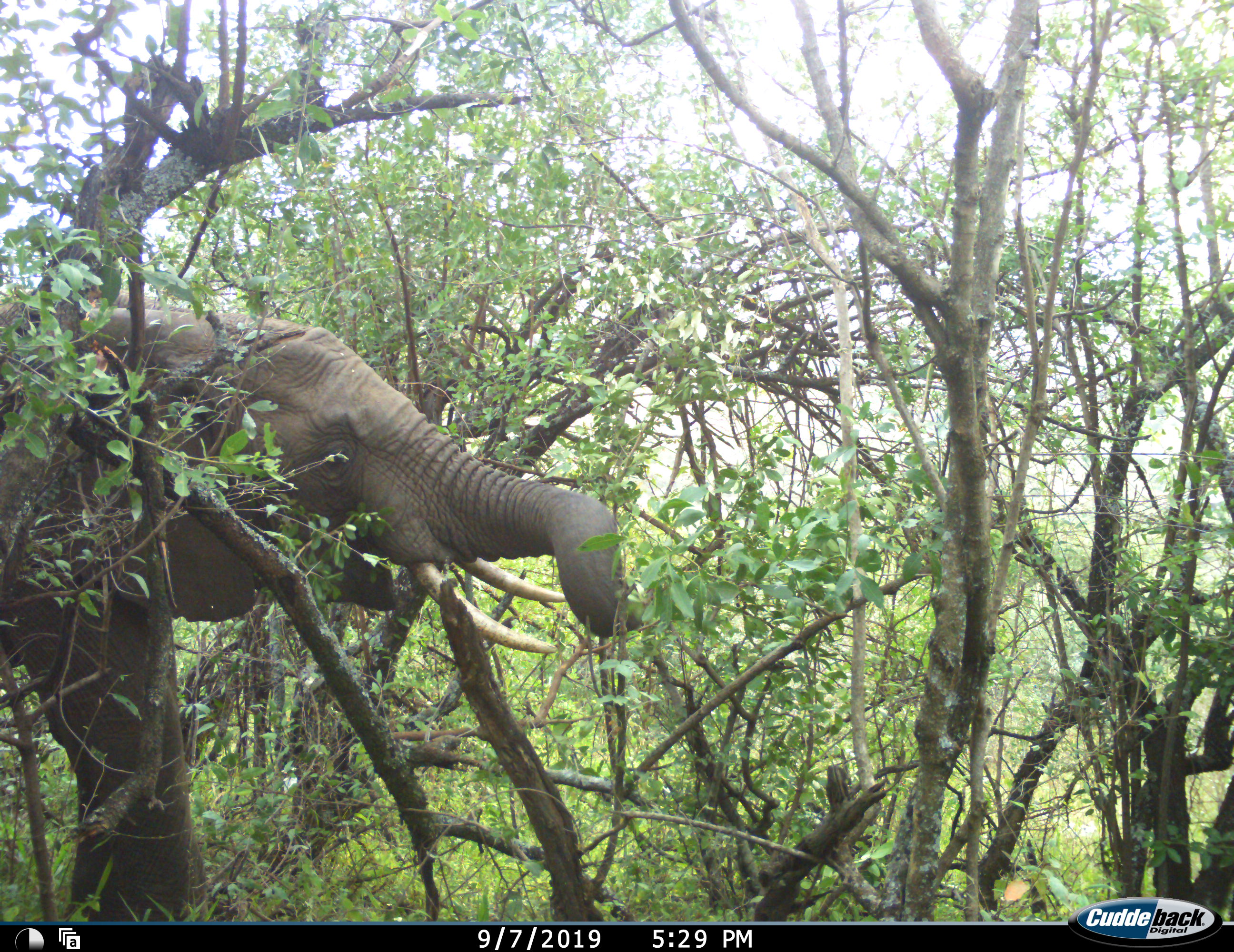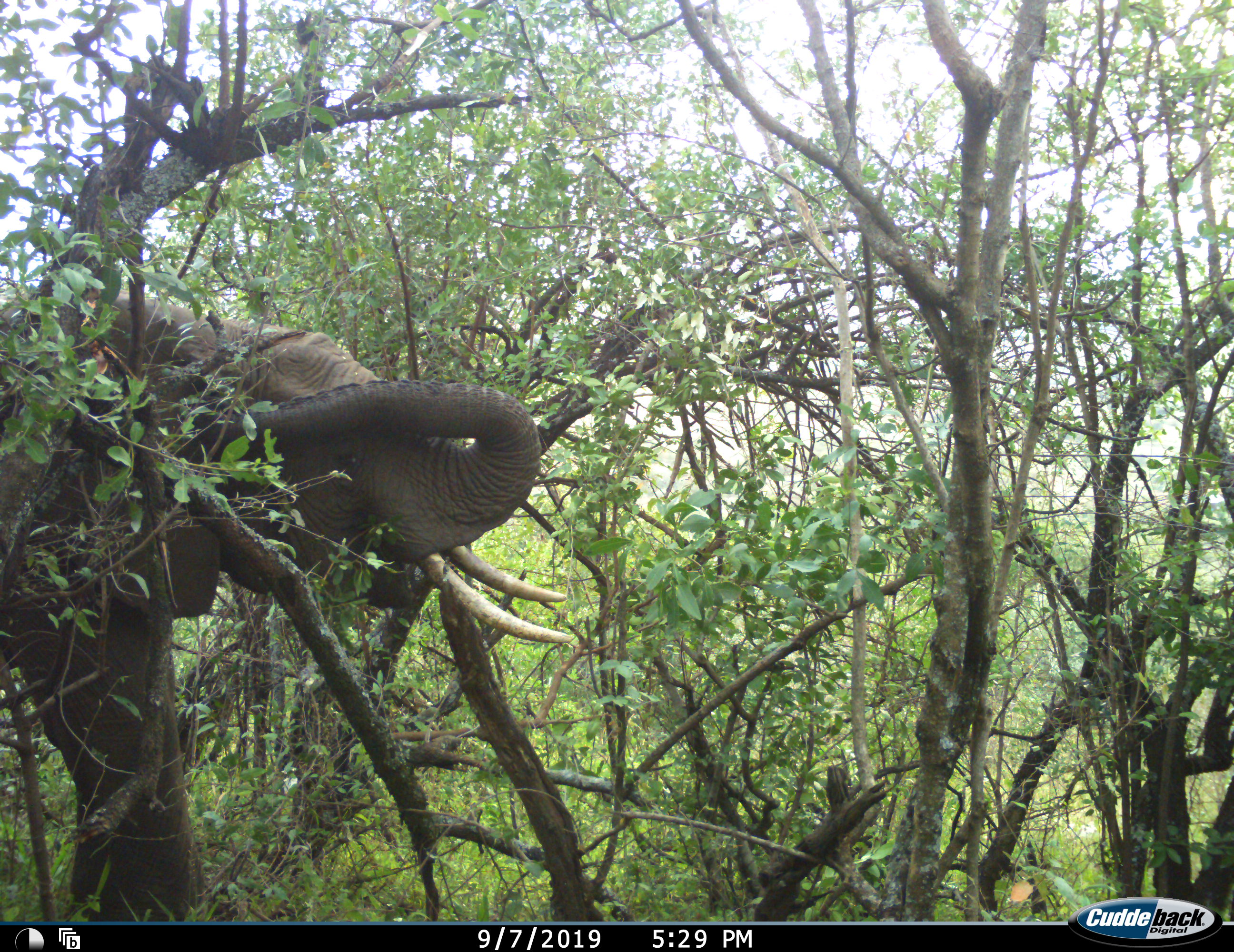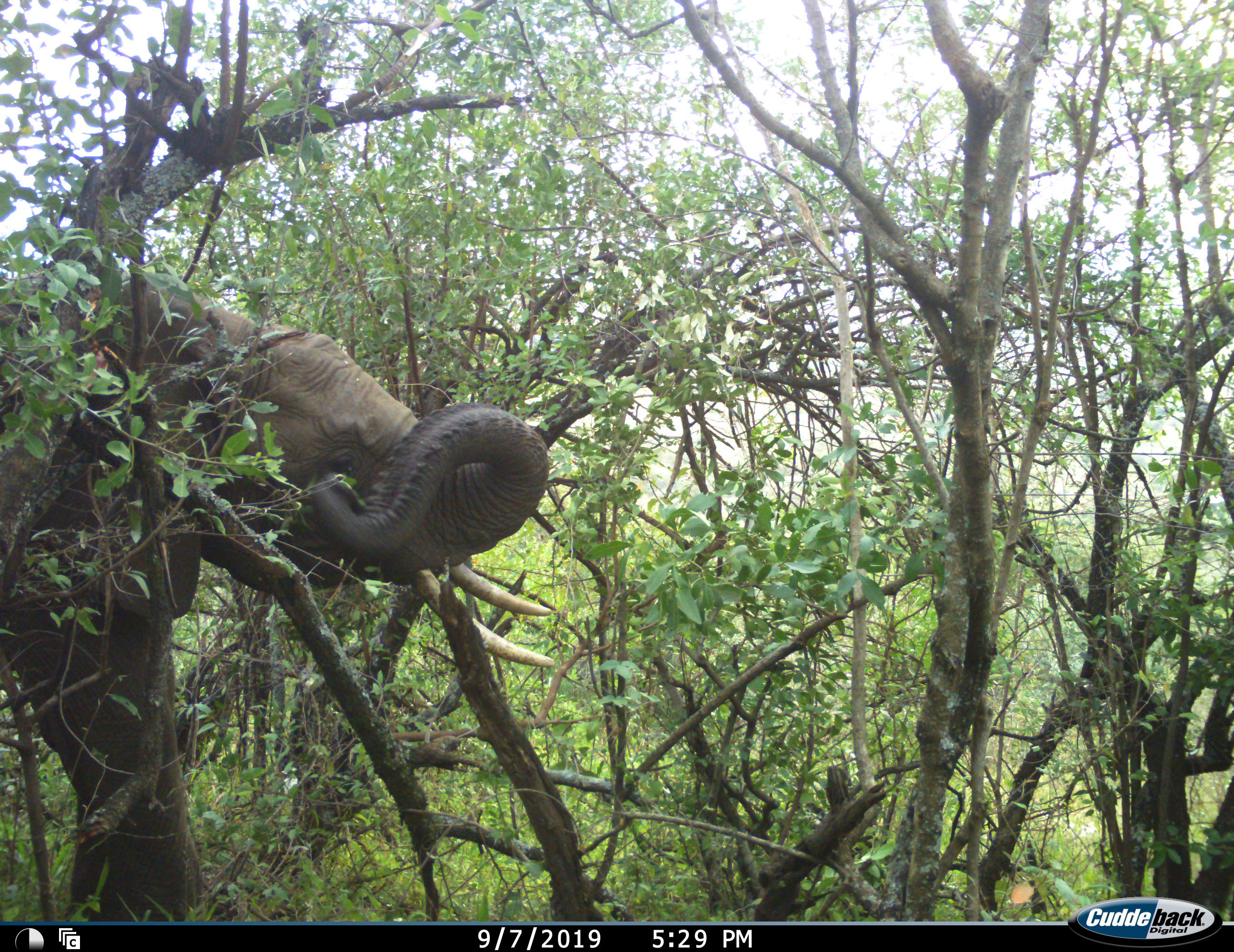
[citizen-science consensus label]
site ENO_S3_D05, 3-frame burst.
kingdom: Animalia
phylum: Chordata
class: Mammalia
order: Proboscidea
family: Elephantidae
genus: Loxodonta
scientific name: Loxodonta africana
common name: african bush elephant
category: elephant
Elephant (african bush elephant) (Loxodonta africana), count 1. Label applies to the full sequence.